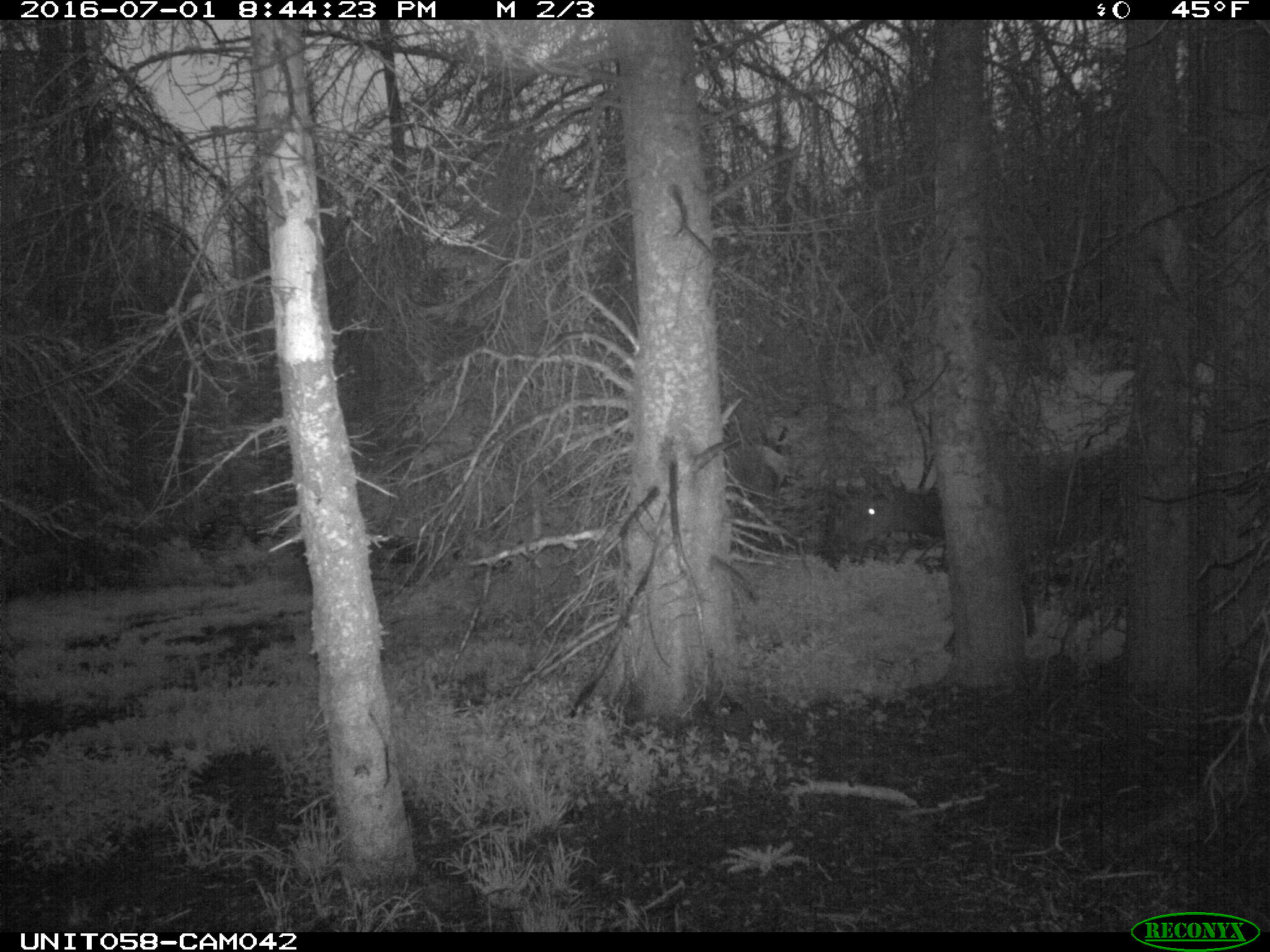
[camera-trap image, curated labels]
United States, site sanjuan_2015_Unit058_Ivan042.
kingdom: Animalia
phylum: Chordata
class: Mammalia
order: Artiodactyla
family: Cervidae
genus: Cervus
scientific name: Cervus elaphus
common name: red deer